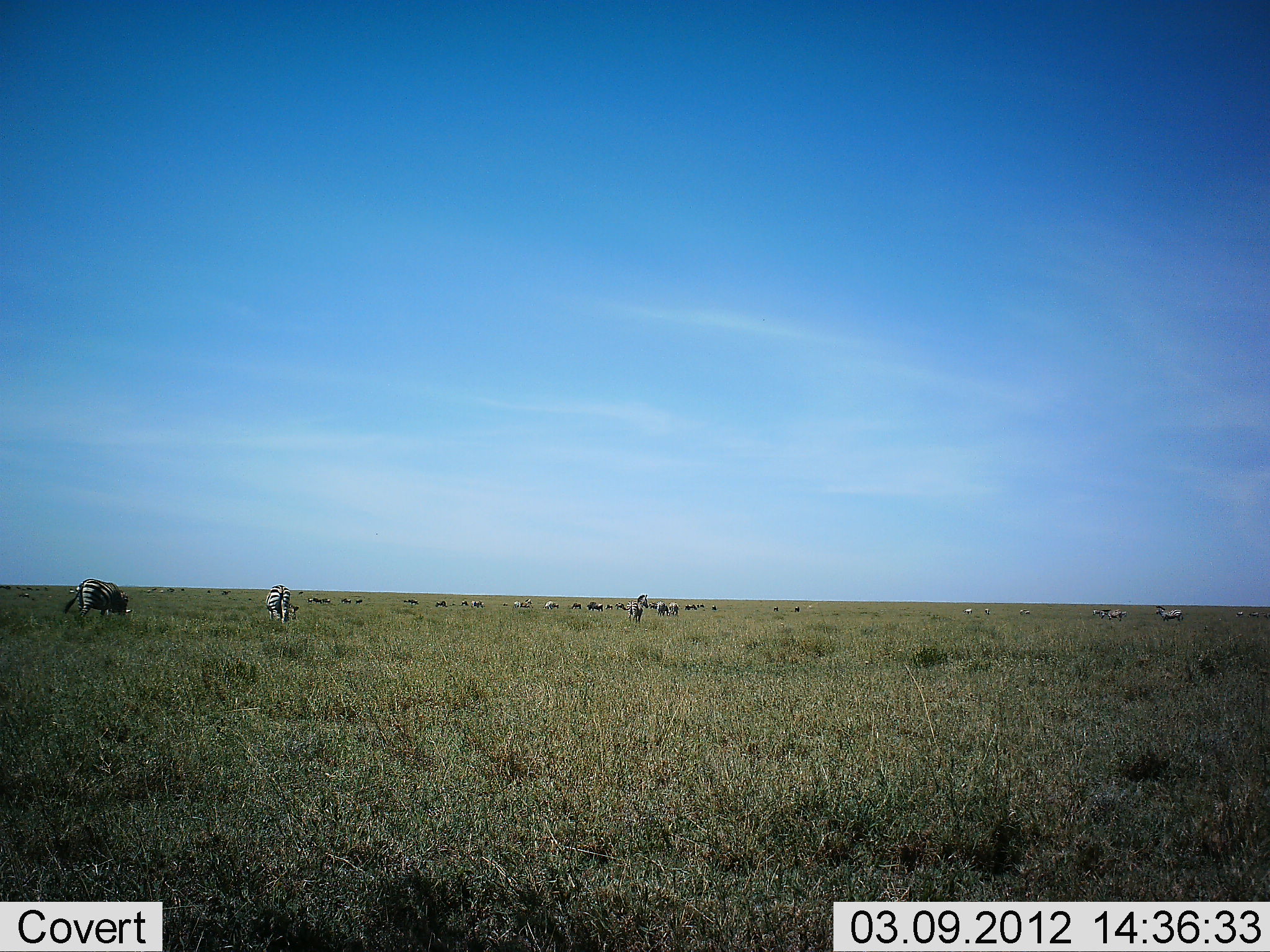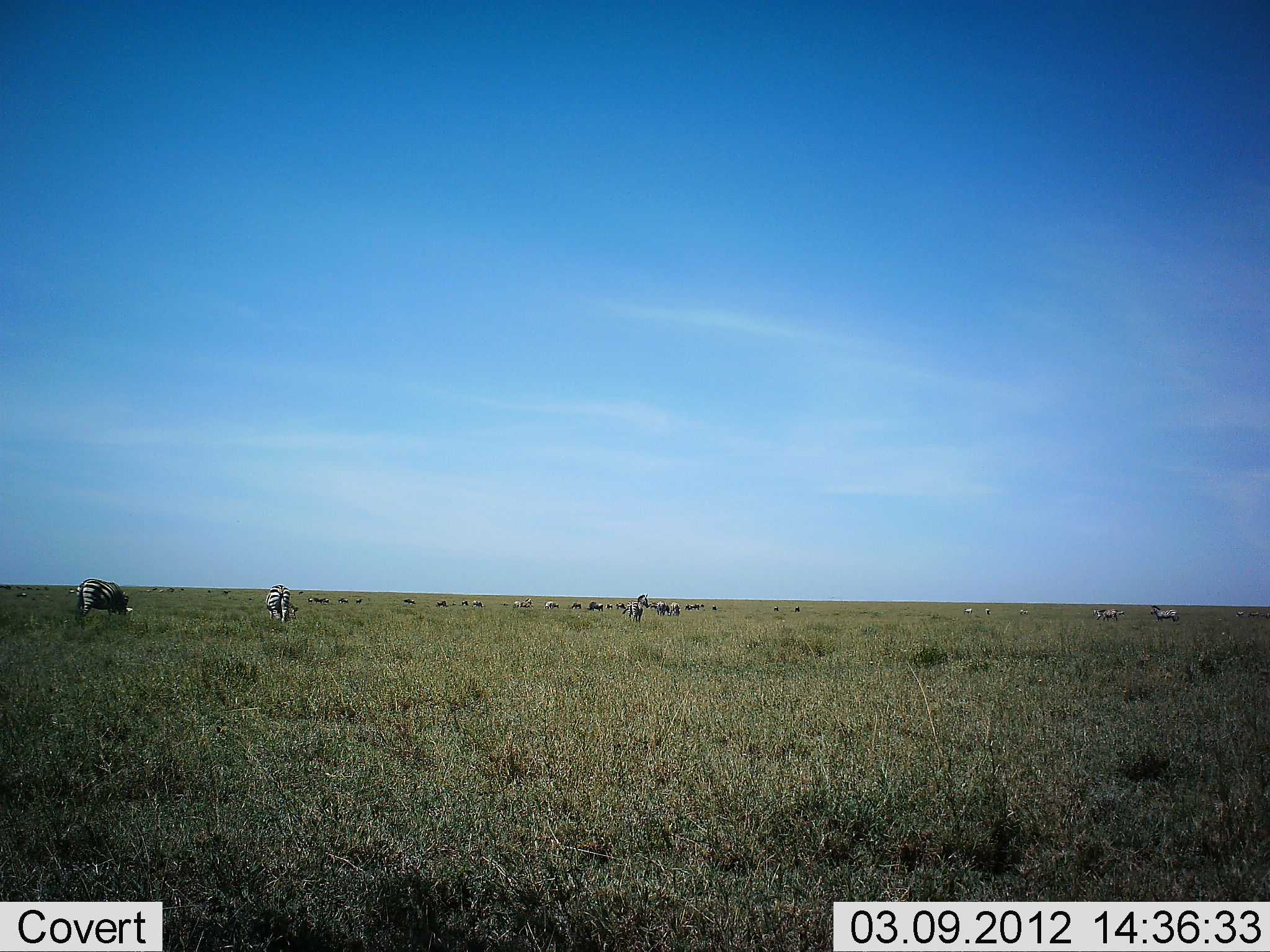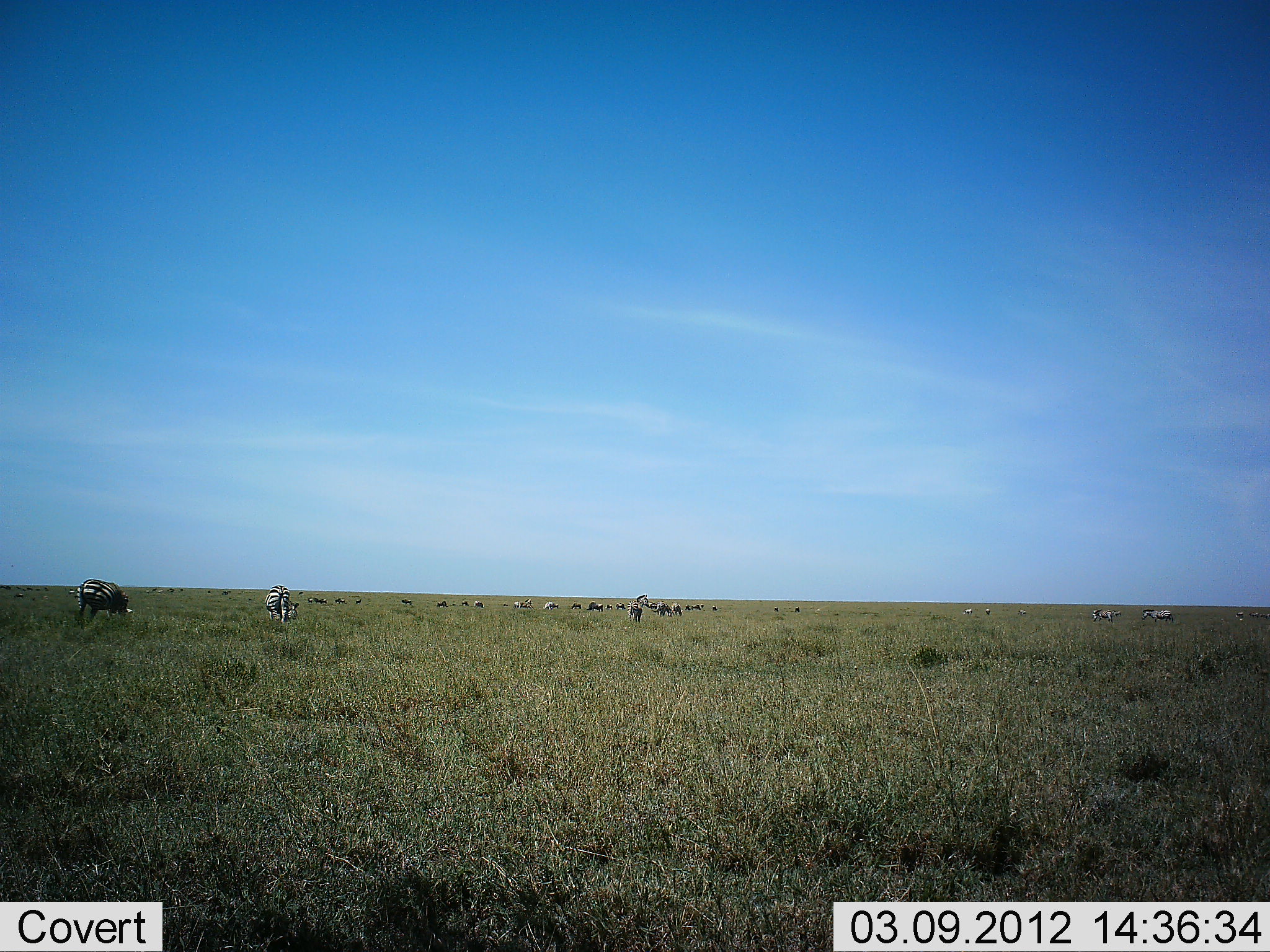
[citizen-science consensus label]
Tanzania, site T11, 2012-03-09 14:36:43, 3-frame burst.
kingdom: Animalia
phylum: Chordata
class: Mammalia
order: Perissodactyla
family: Equidae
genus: Equus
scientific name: Equus quagga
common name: plains zebra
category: zebra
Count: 11-50.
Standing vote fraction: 43%.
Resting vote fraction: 0%.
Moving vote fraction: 32%.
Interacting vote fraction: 5%.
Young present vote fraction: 0%.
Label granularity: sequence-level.